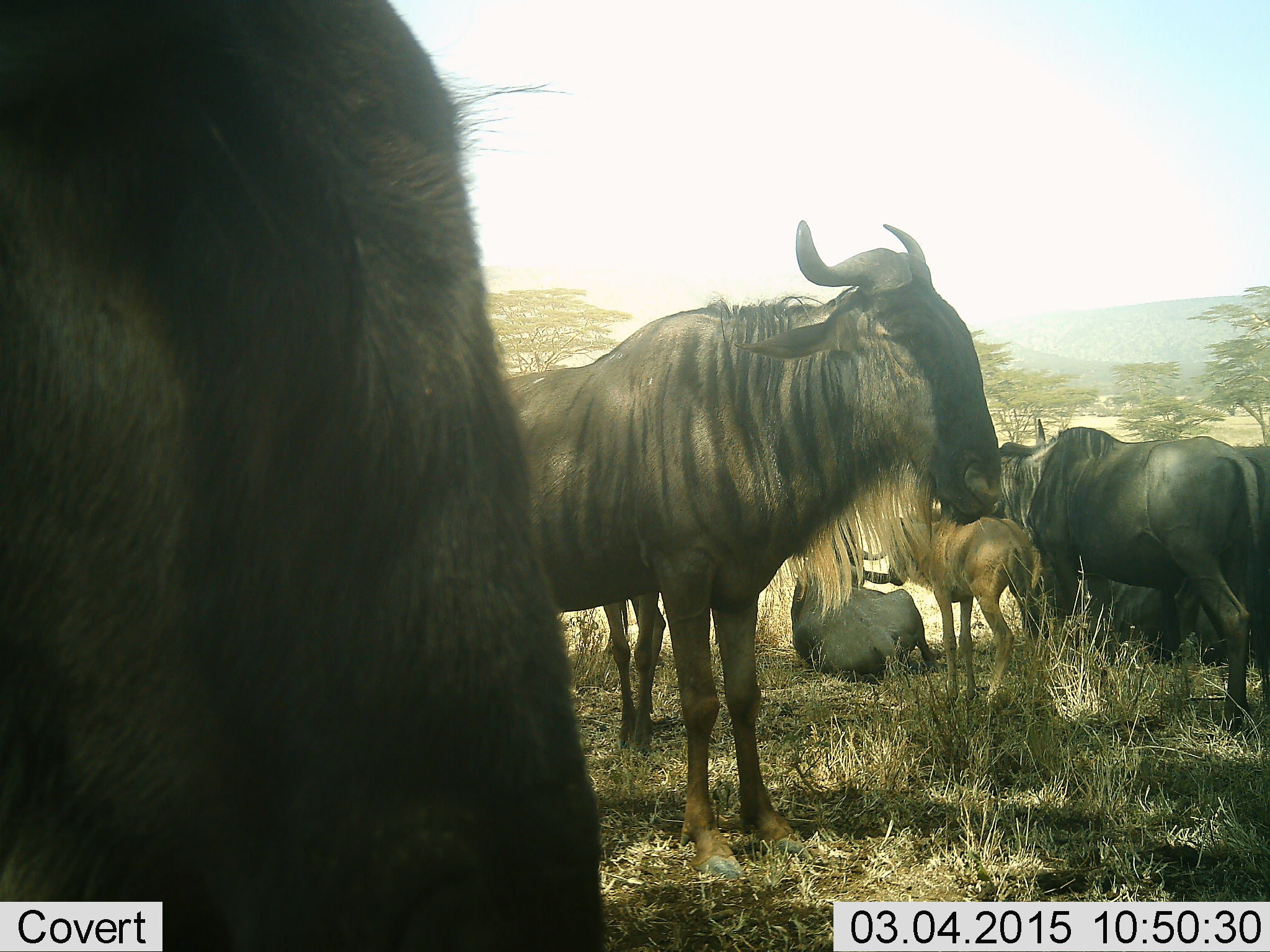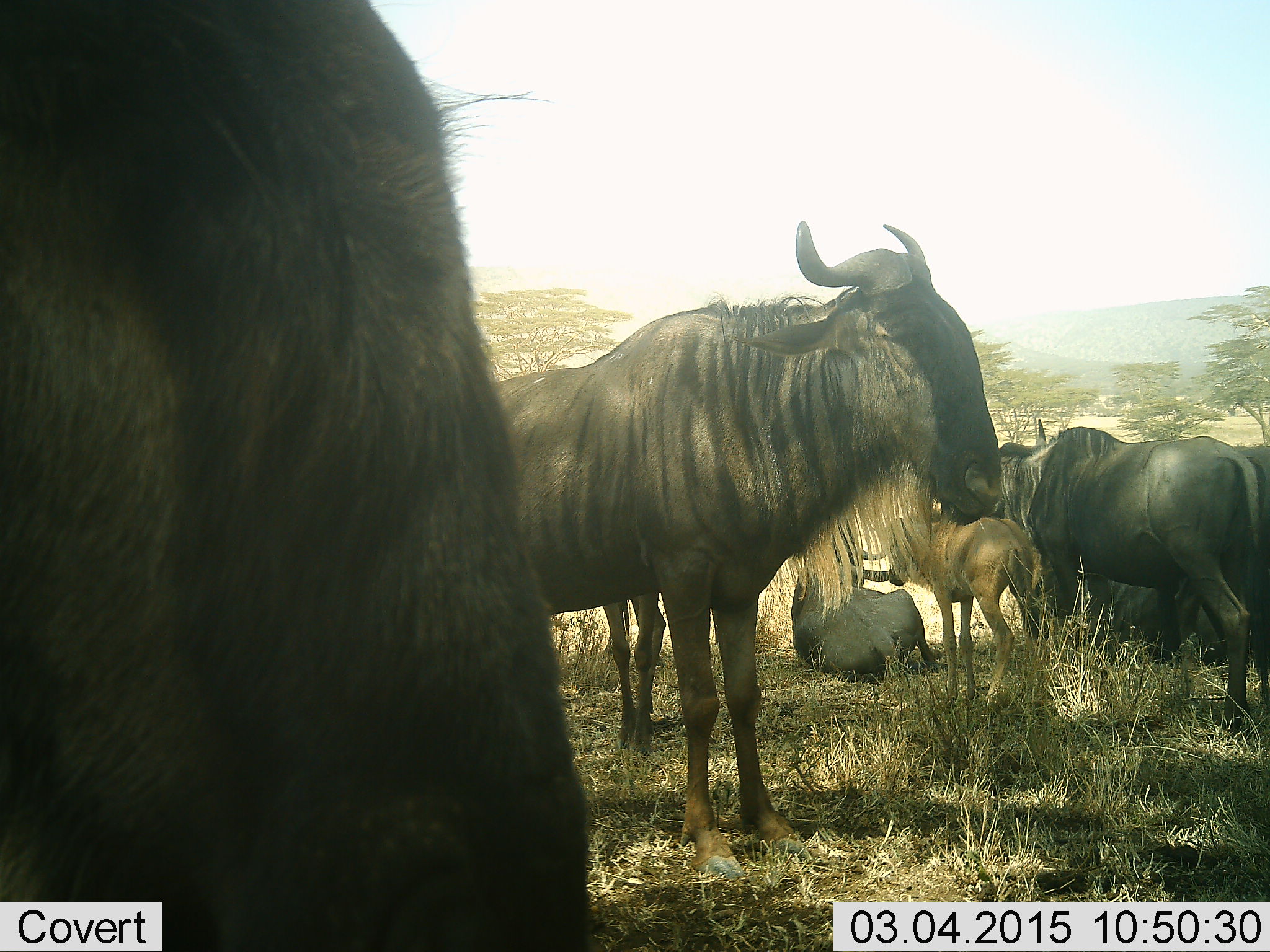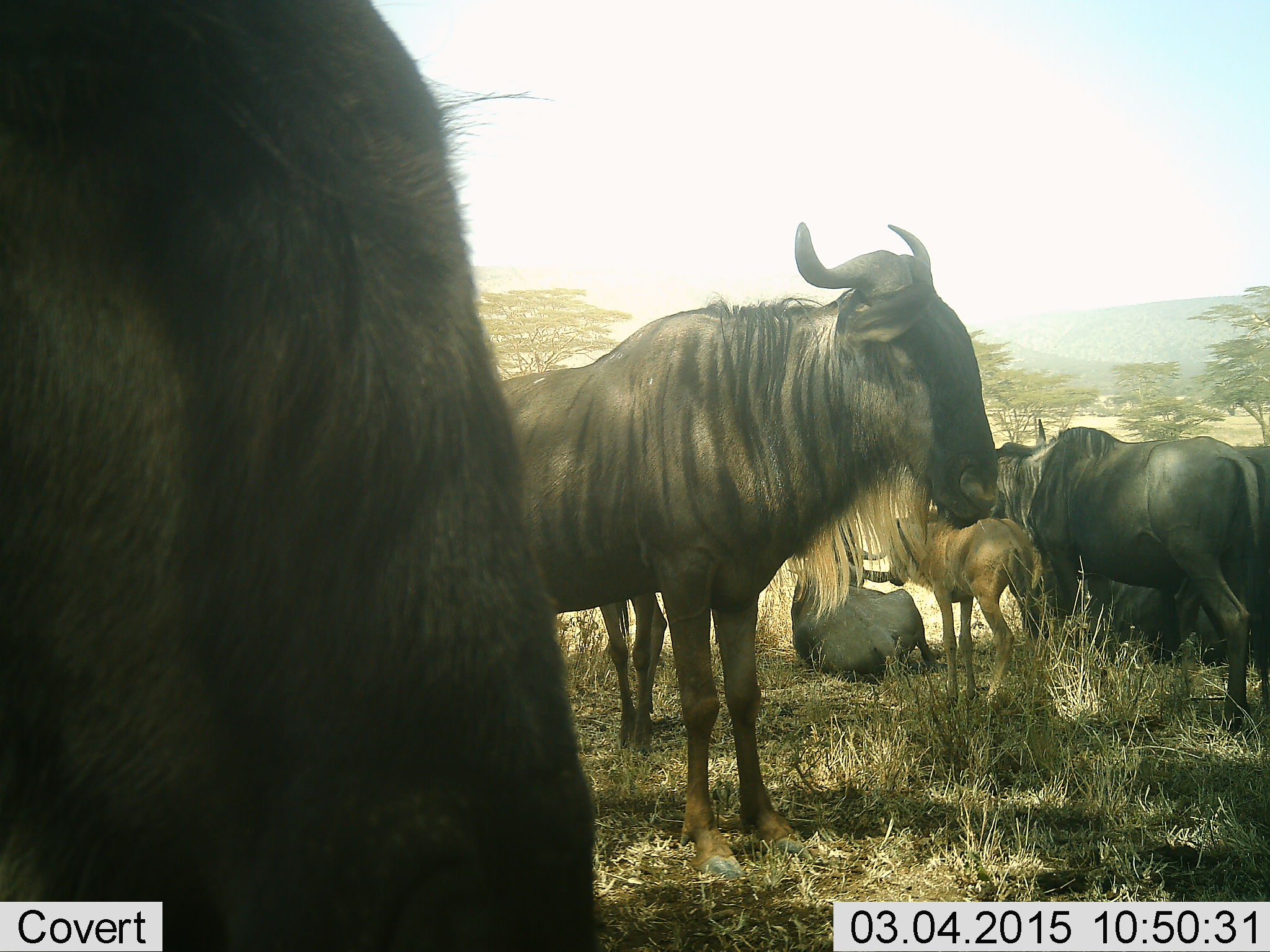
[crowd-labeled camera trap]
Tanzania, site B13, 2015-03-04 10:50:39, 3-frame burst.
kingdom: Animalia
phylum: Chordata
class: Mammalia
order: Artiodactyla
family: Bovidae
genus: Connochaetes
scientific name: Connochaetes taurinus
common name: blue wildebeest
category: wildebeest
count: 7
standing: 100%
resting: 90%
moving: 0%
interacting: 10%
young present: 90%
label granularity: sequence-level